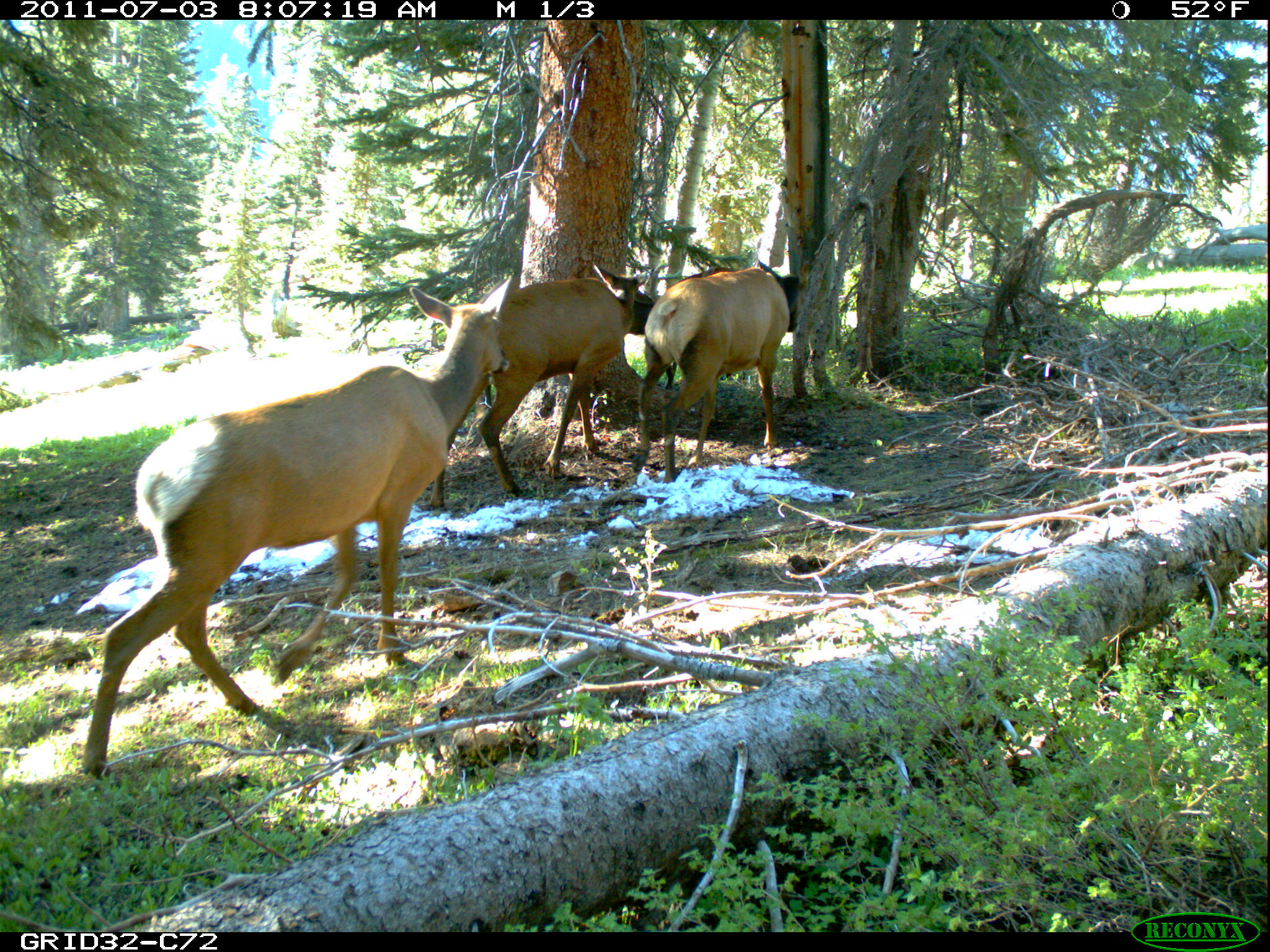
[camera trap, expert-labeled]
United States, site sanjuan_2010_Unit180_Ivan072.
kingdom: Animalia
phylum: Chordata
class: Mammalia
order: Artiodactyla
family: Cervidae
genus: Cervus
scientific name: Cervus elaphus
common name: red deer